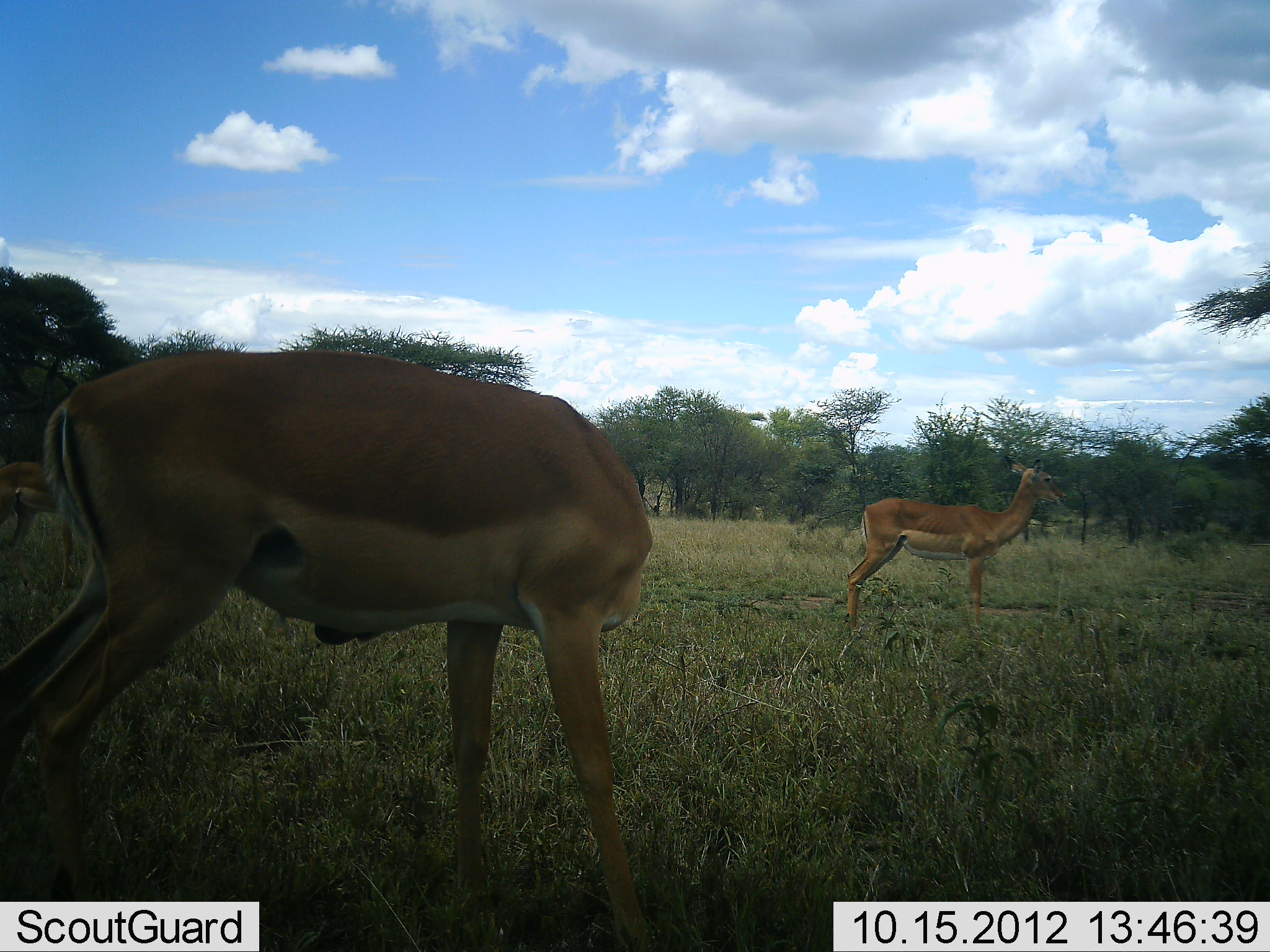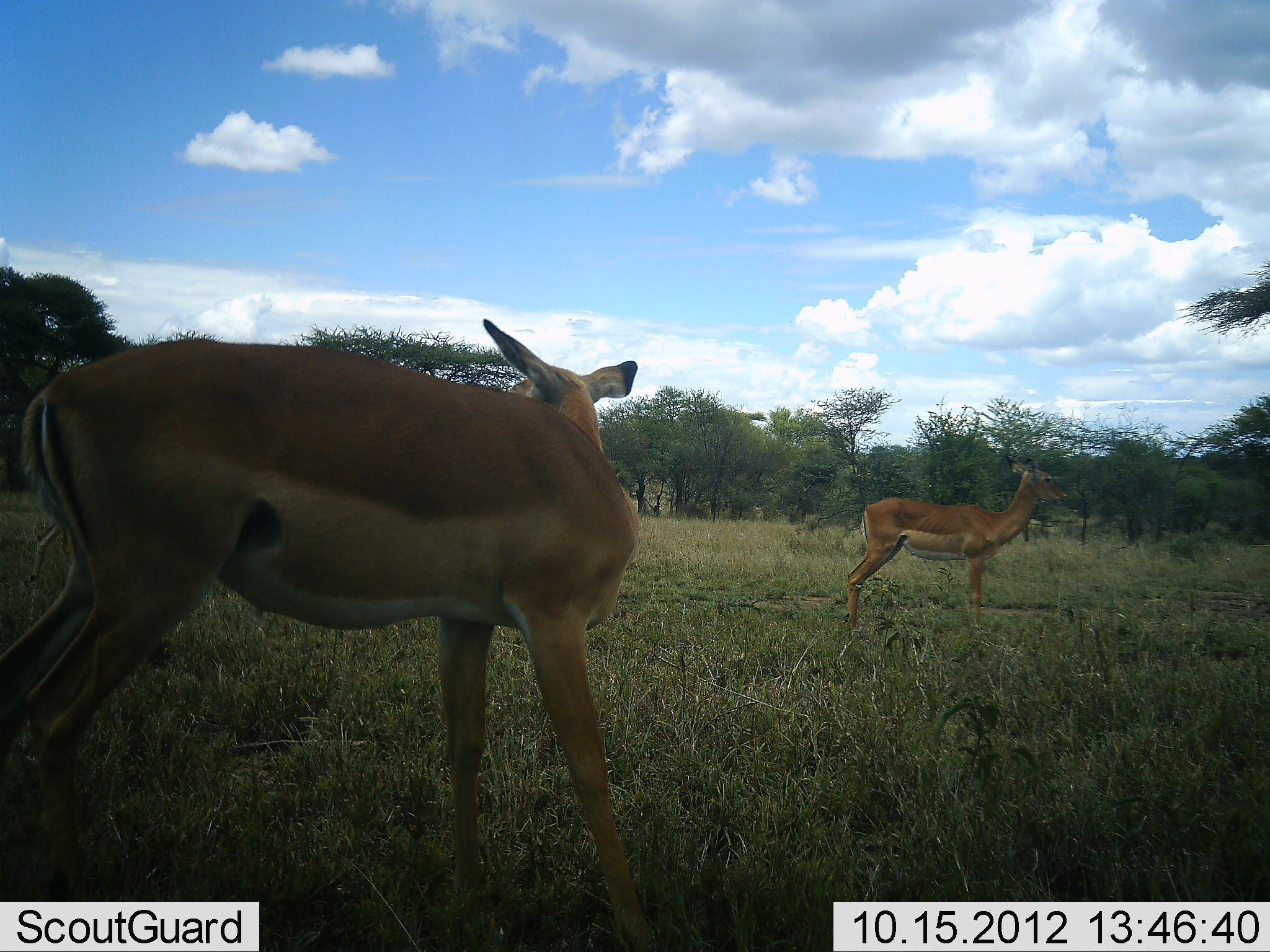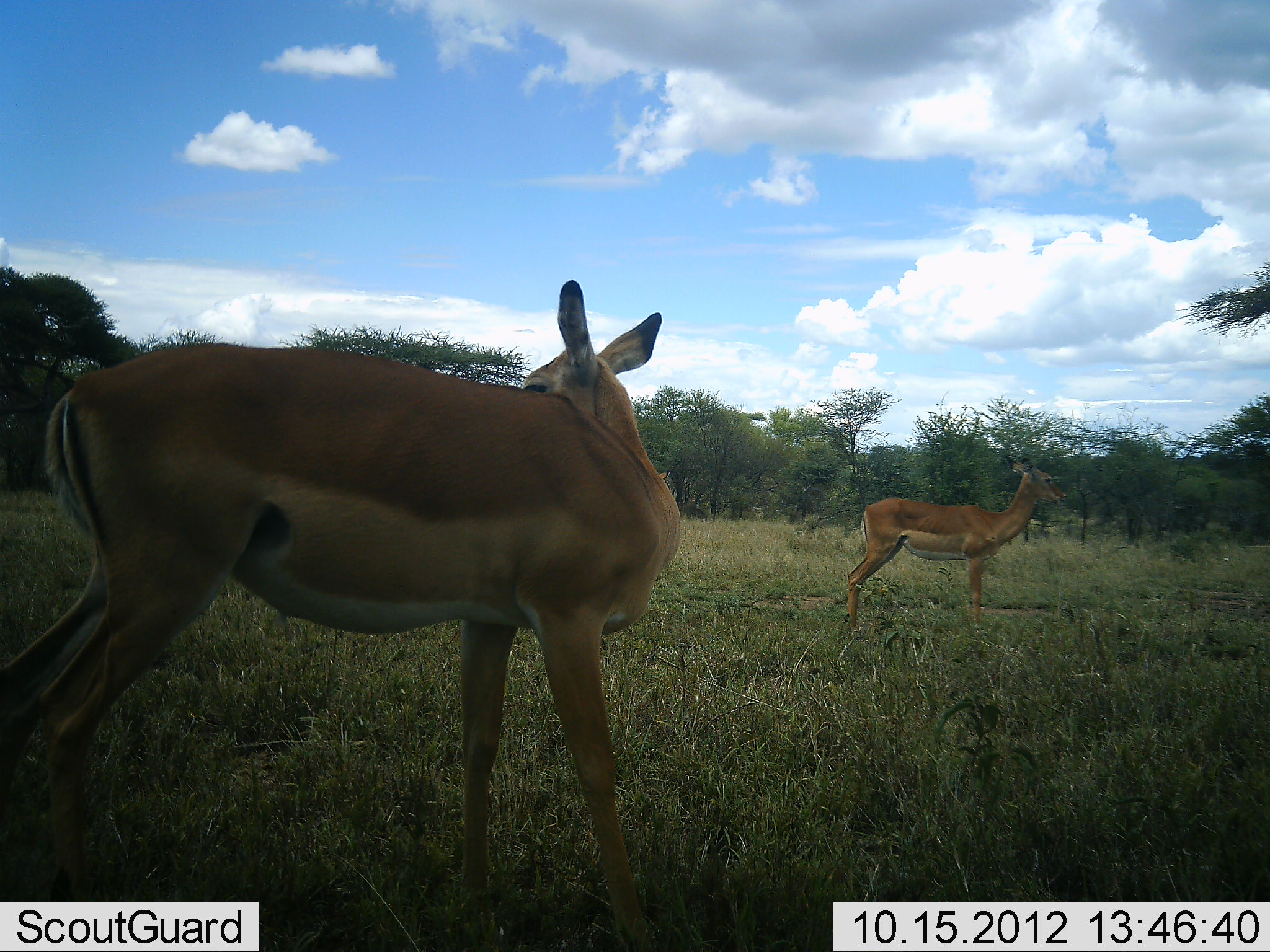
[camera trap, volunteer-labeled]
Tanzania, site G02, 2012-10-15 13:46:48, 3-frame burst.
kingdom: Animalia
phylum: Chordata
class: Mammalia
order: Artiodactyla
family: Bovidae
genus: Aepyceros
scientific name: Aepyceros melampus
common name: impala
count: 2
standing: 100%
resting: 0%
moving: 20%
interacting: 0%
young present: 0%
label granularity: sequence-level